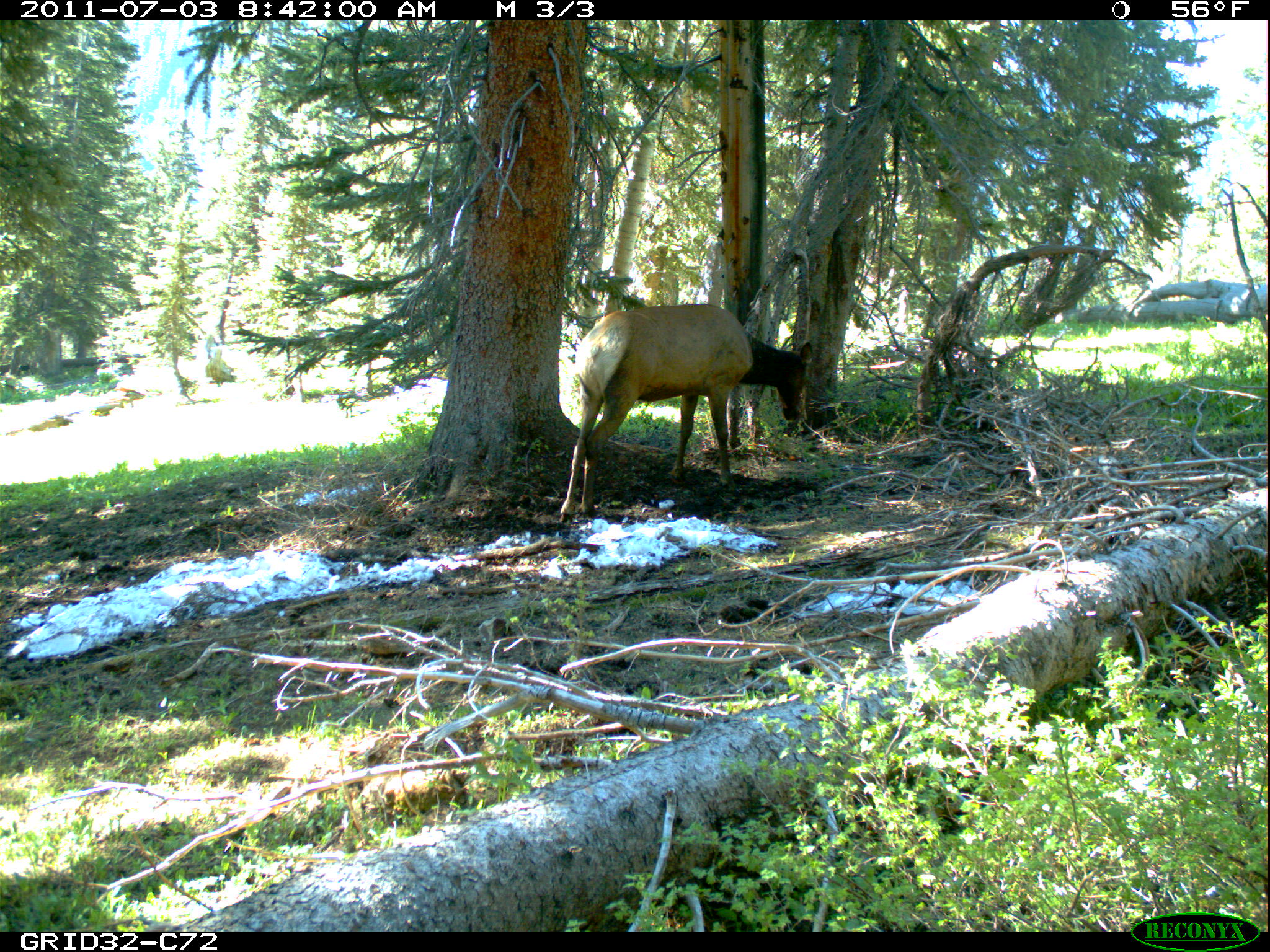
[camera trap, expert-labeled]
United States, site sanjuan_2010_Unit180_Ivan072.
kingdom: Animalia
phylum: Chordata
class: Mammalia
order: Artiodactyla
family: Cervidae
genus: Cervus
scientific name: Cervus elaphus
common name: red deer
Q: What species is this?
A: Cervus elaphus (red deer).